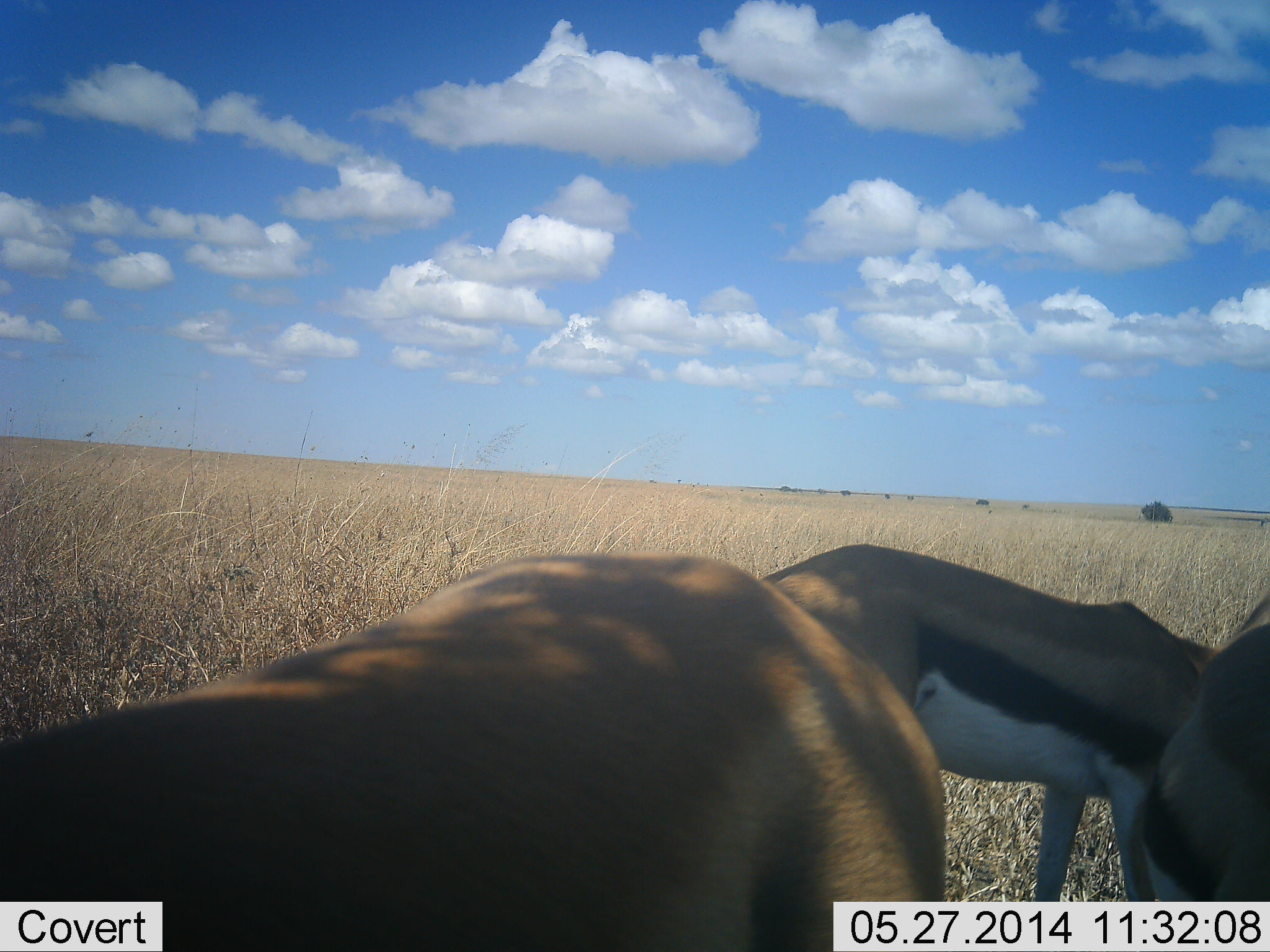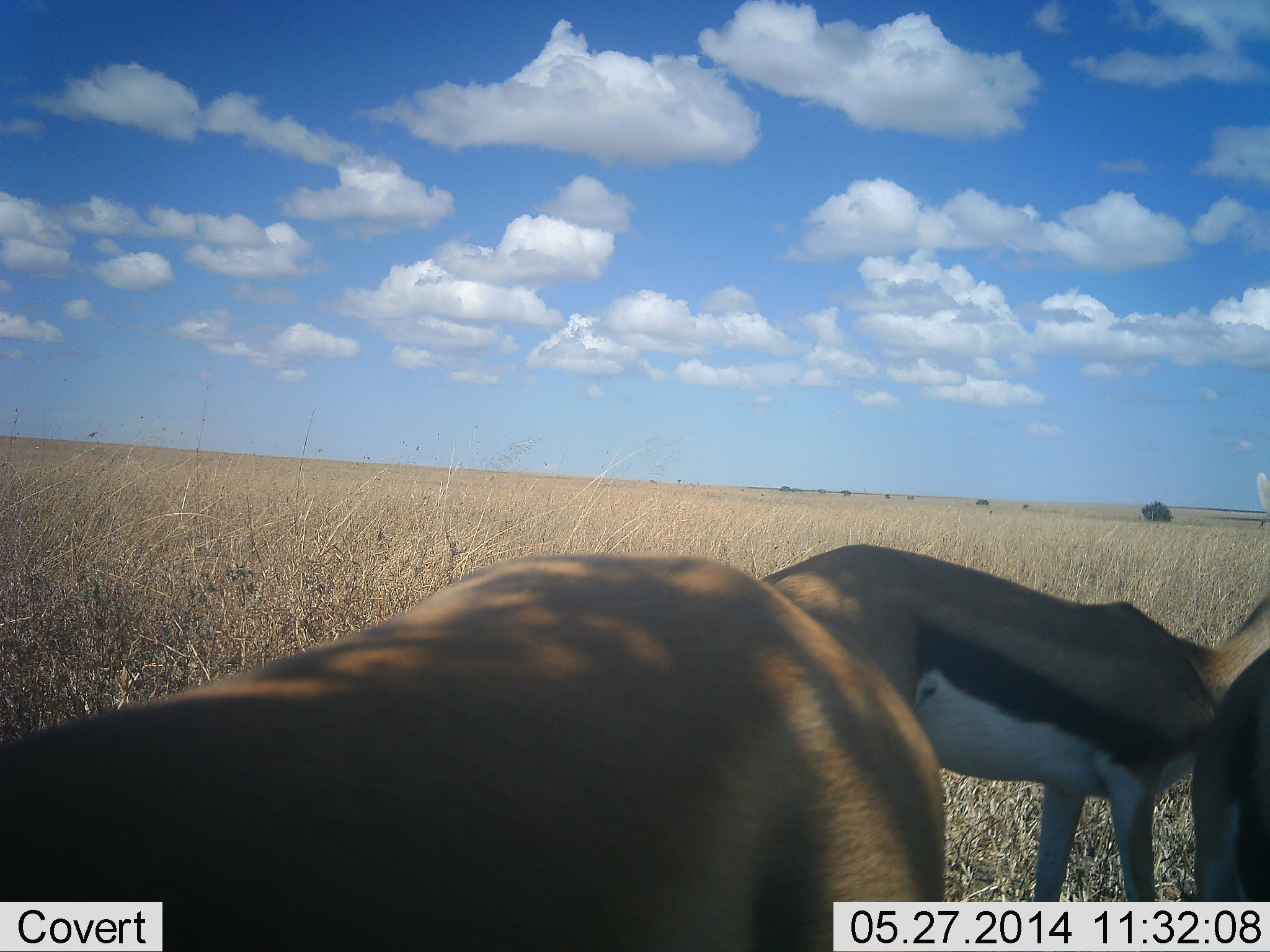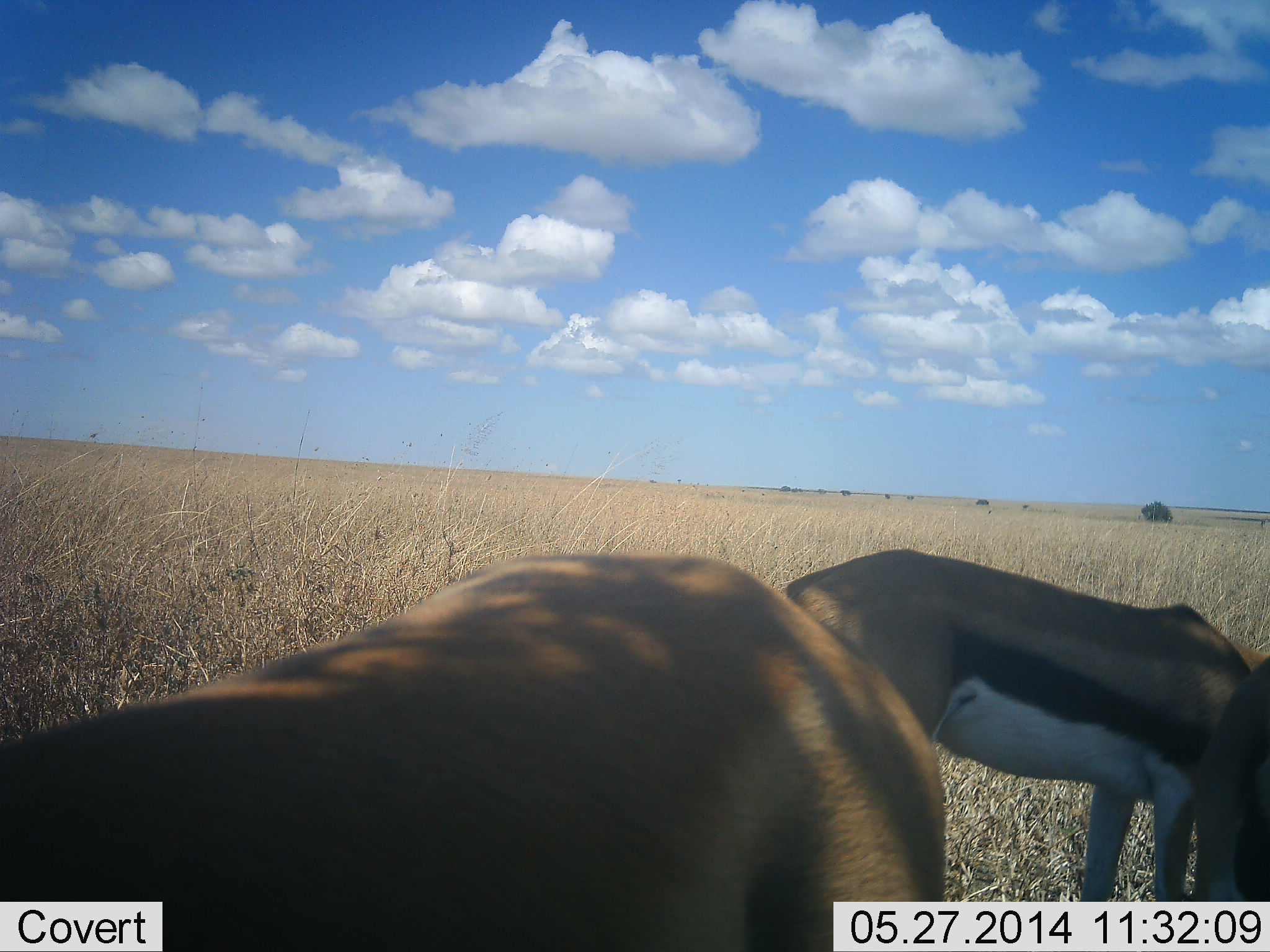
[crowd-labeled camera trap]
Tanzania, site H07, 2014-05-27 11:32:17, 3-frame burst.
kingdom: Animalia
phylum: Chordata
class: Mammalia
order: Artiodactyla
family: Bovidae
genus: Eudorcas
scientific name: Eudorcas thomsonii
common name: thomson's gazelle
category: gazellethomsons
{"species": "gazellethomsons (thomson's gazelle) (Eudorcas thomsonii)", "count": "3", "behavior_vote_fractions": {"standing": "80%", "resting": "12%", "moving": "15%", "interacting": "2%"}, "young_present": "0%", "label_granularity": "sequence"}